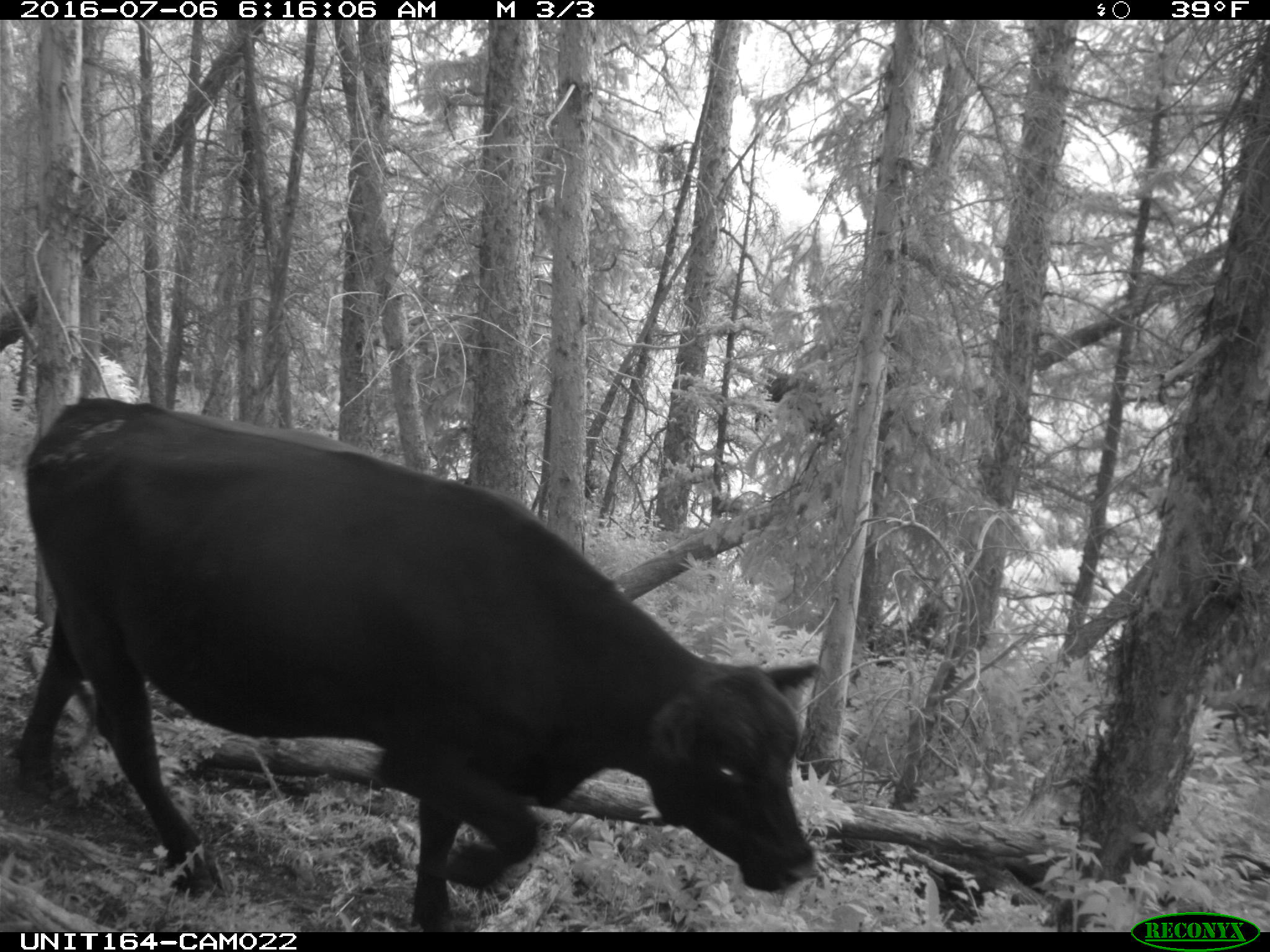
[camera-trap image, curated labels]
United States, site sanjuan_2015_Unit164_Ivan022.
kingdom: Animalia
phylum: Chordata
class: Mammalia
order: Artiodactyla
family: Bovidae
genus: Bos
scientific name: Bos taurus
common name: domestic cow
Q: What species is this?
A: Bos taurus (domestic cow).